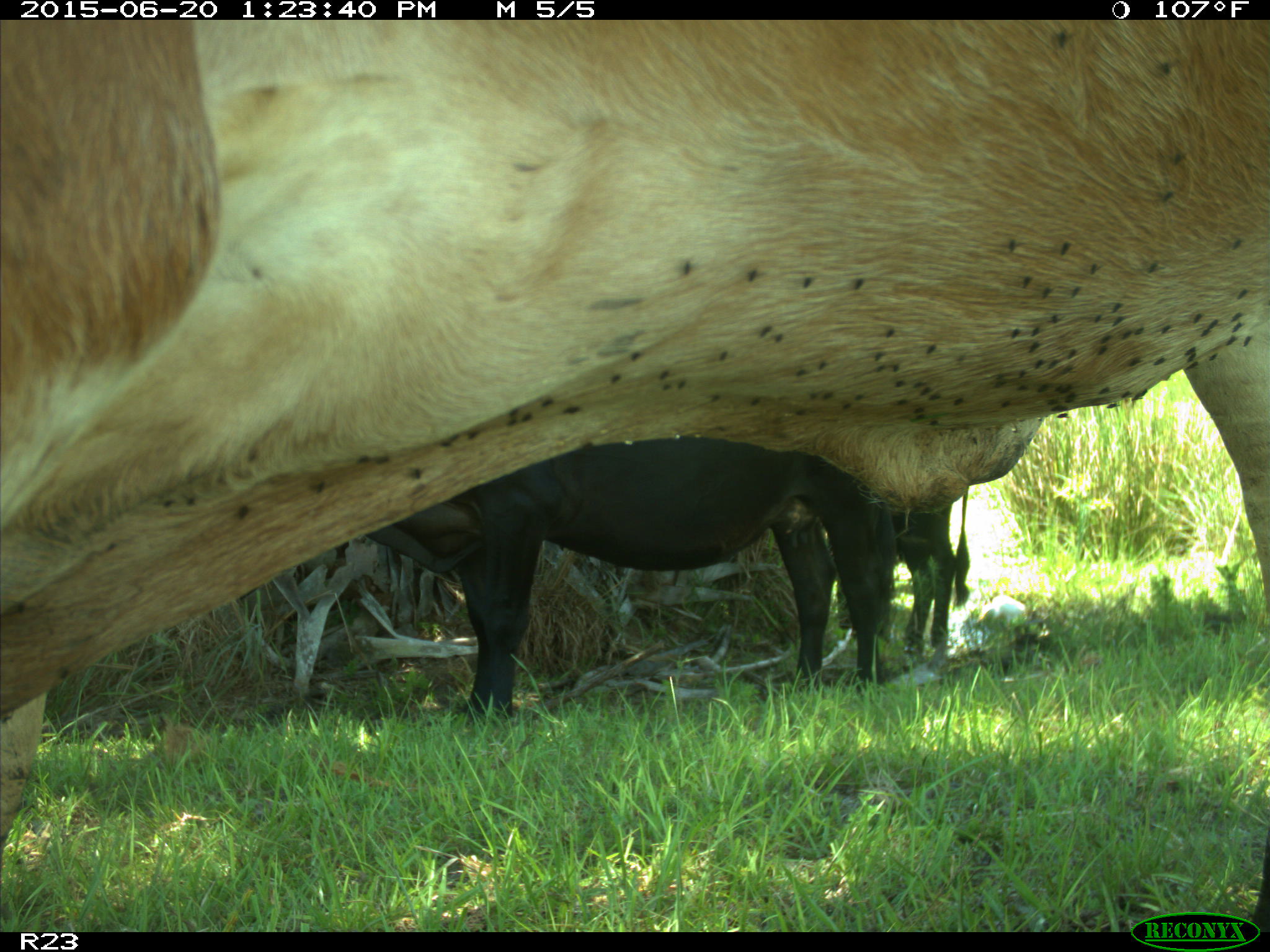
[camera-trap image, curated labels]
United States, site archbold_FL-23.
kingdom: Animalia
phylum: Chordata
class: Mammalia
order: Artiodactyla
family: Bovidae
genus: Bos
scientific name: Bos taurus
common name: domestic cow